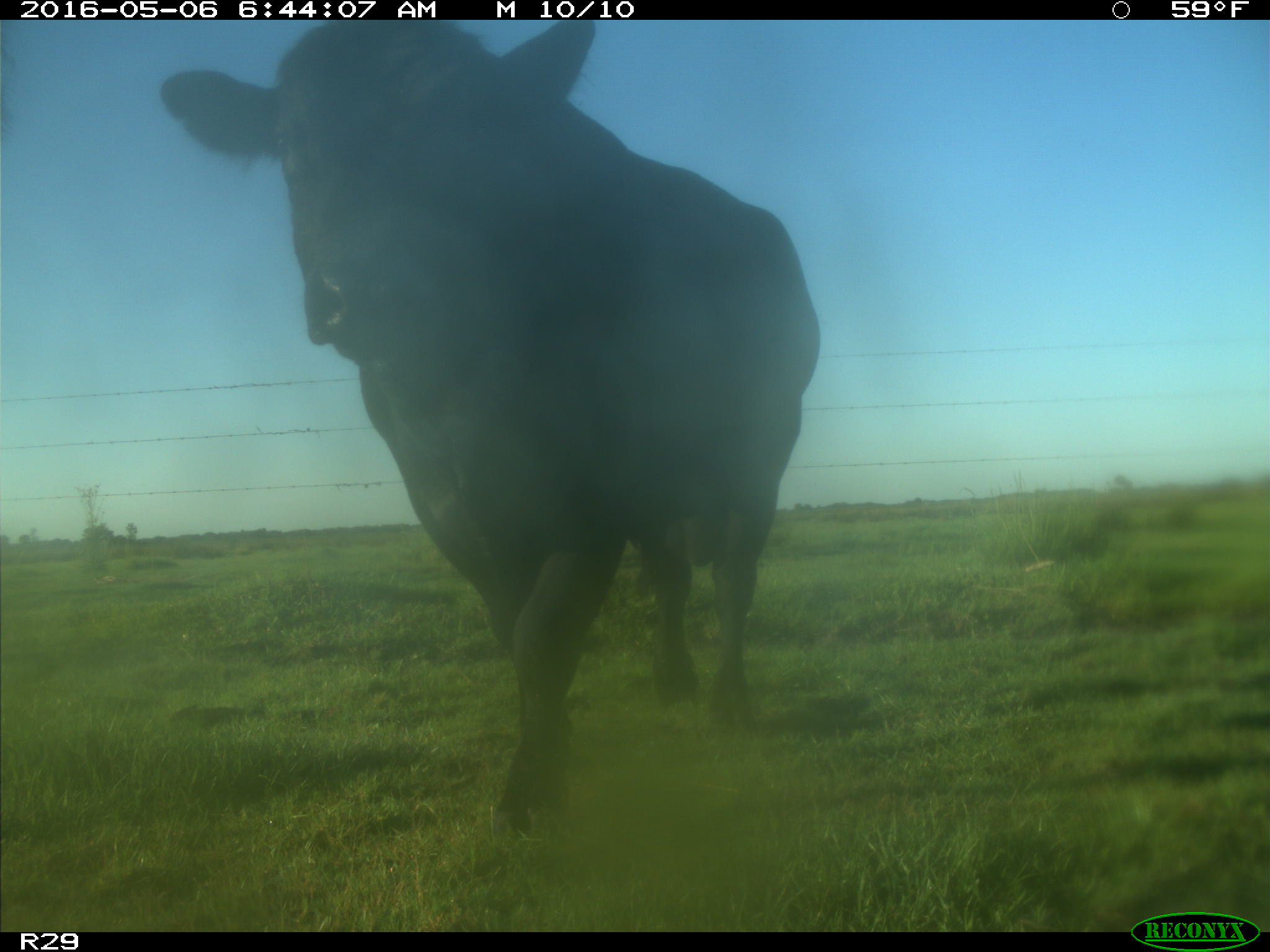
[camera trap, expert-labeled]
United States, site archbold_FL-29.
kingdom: Animalia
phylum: Chordata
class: Mammalia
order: Artiodactyla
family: Bovidae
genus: Bos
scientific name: Bos taurus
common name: domestic cow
Bos taurus (domestic cow).